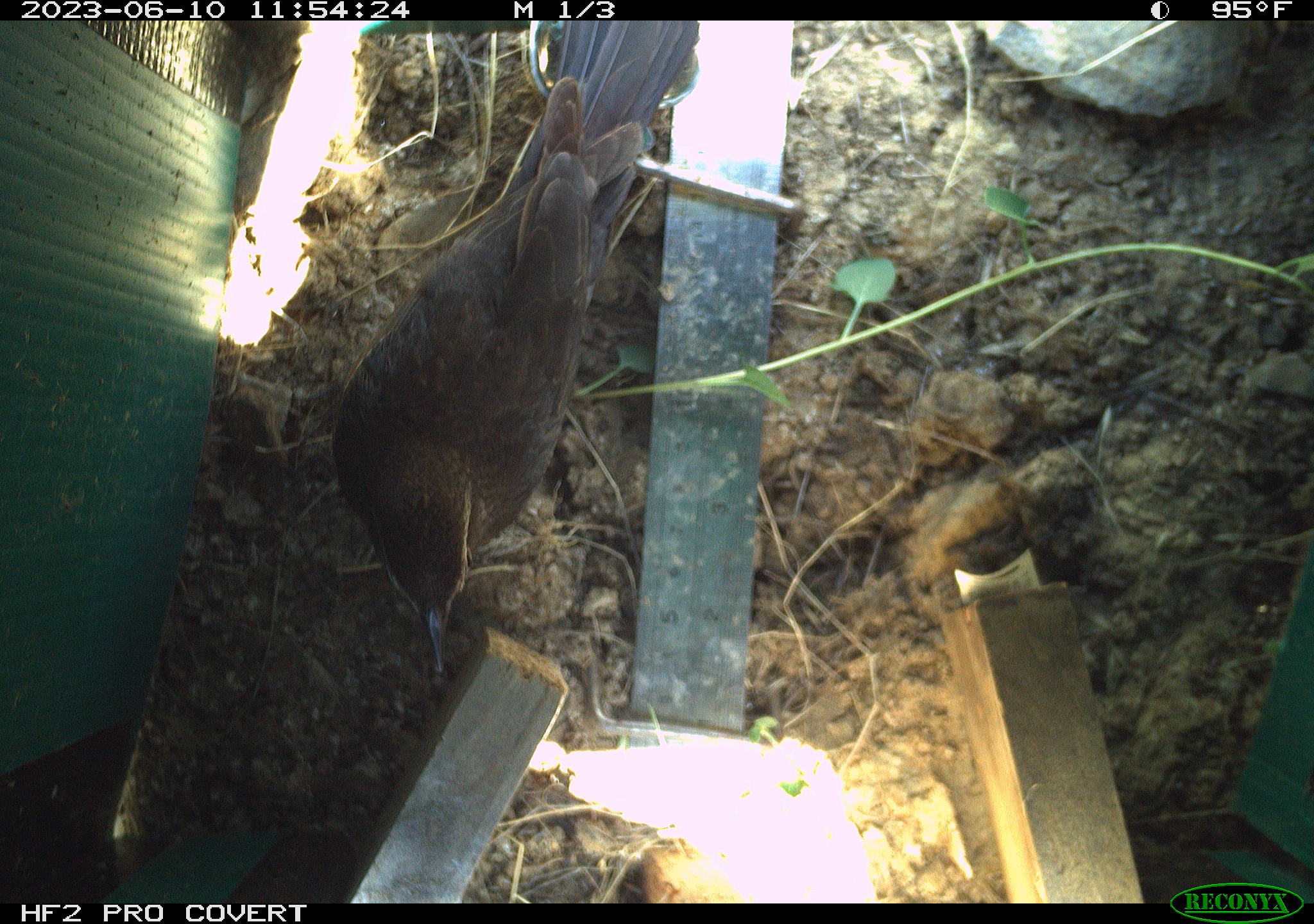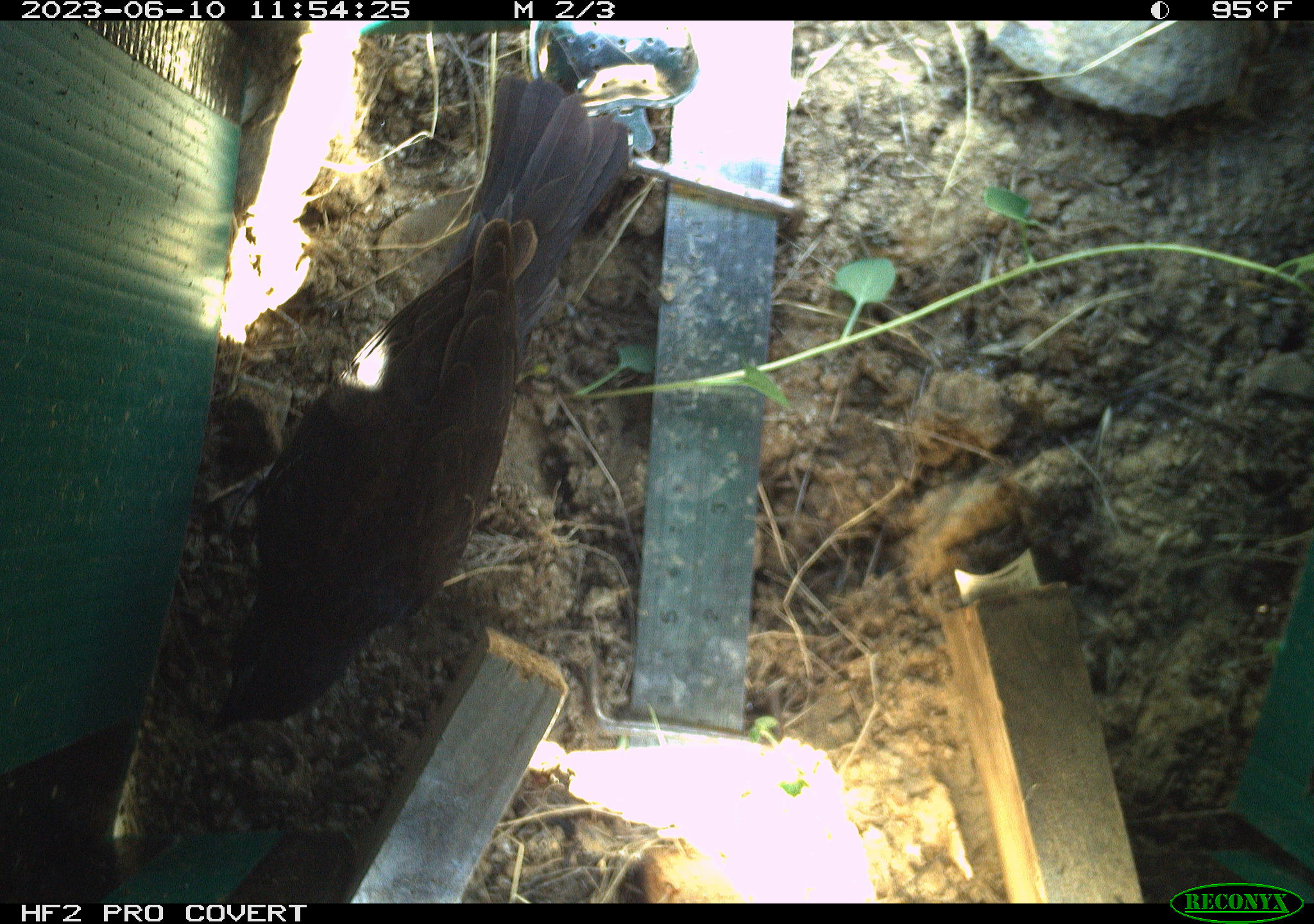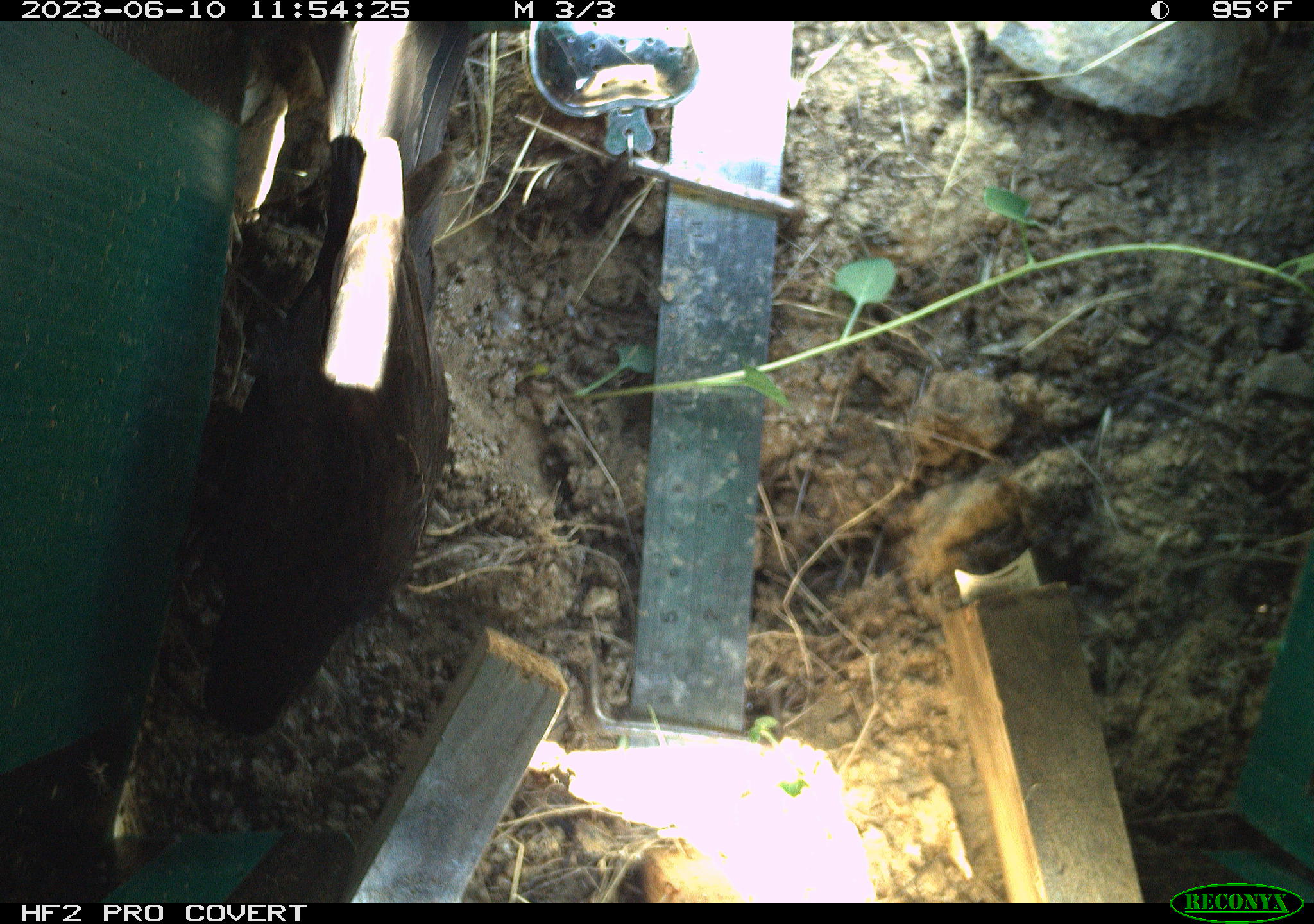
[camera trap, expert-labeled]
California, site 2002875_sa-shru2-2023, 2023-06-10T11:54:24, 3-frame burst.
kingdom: Animalia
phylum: Chordata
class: Aves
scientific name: Aves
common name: bird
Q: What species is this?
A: Bird (Aves).